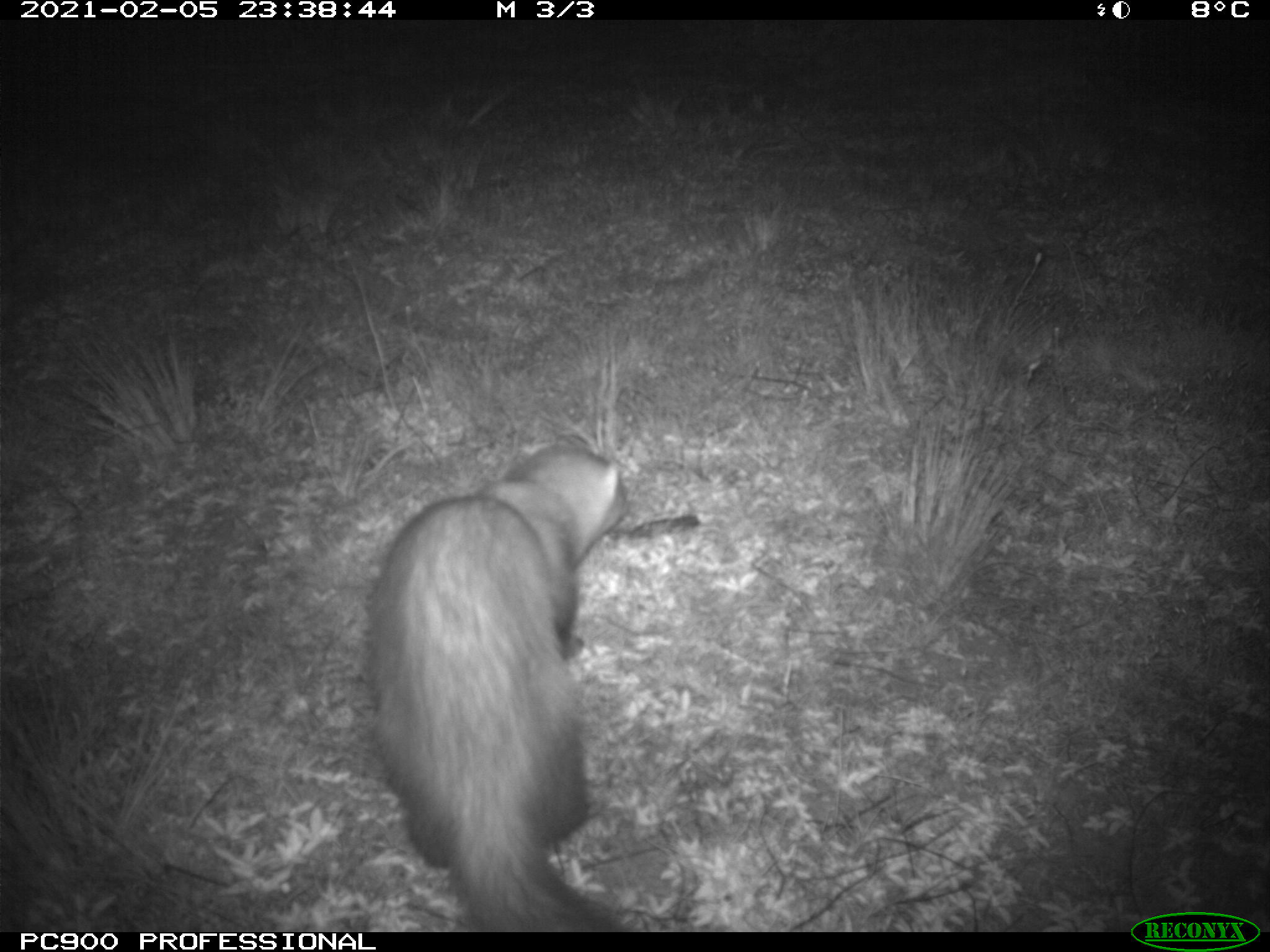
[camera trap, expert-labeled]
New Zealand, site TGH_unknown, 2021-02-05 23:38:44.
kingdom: Animalia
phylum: Chordata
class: Mammalia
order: Carnivora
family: Mustelidae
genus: Mustela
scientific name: Mustela furo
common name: ferret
Ferret (Mustela furo).